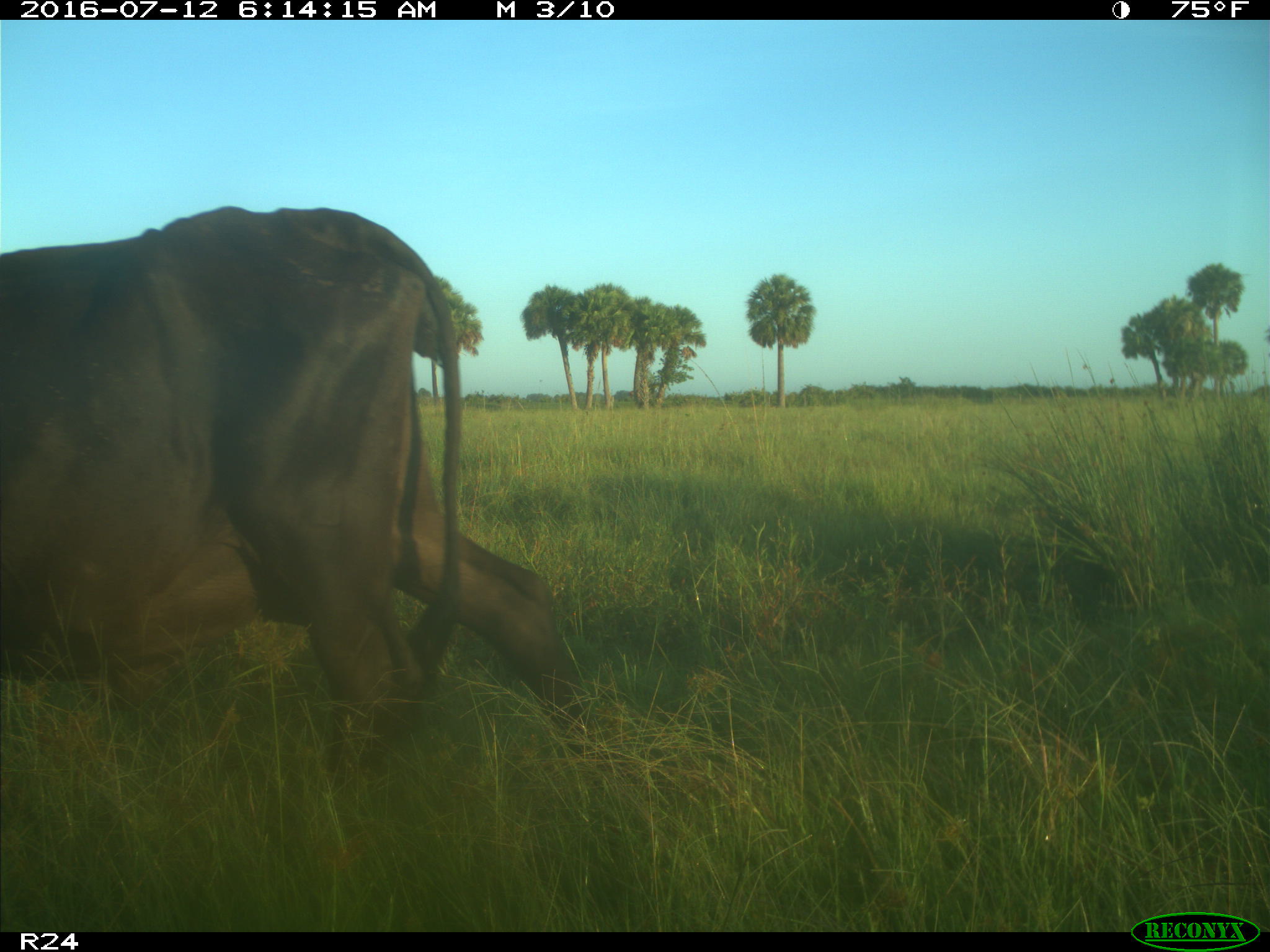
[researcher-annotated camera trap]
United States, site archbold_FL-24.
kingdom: Animalia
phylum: Chordata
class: Mammalia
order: Artiodactyla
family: Bovidae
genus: Bos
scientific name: Bos taurus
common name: domestic cow